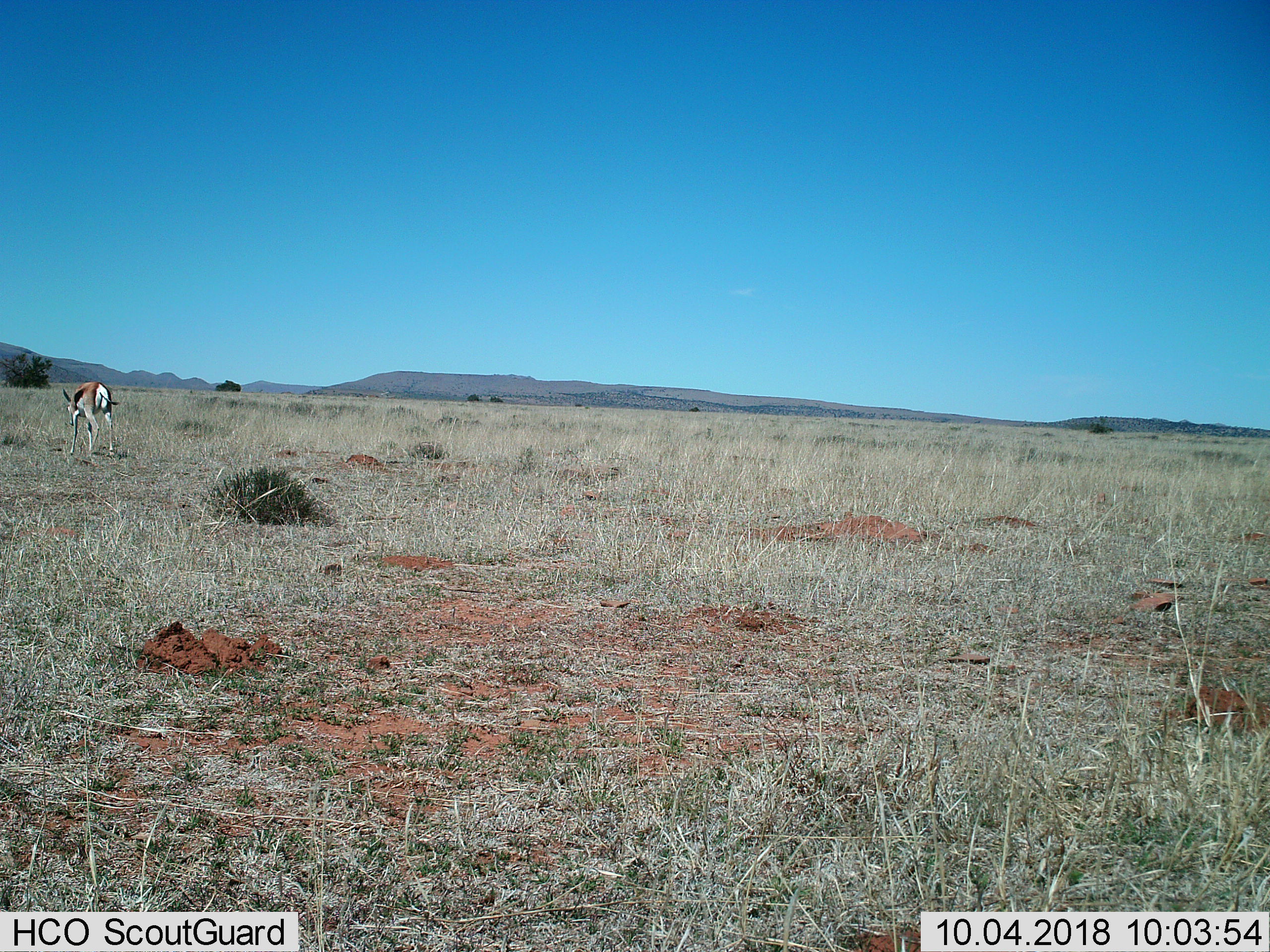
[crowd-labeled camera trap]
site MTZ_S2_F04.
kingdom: Animalia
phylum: Chordata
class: Mammalia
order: Artiodactyla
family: Bovidae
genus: Antidorcas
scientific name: Antidorcas marsupialis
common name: springbok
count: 1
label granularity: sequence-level